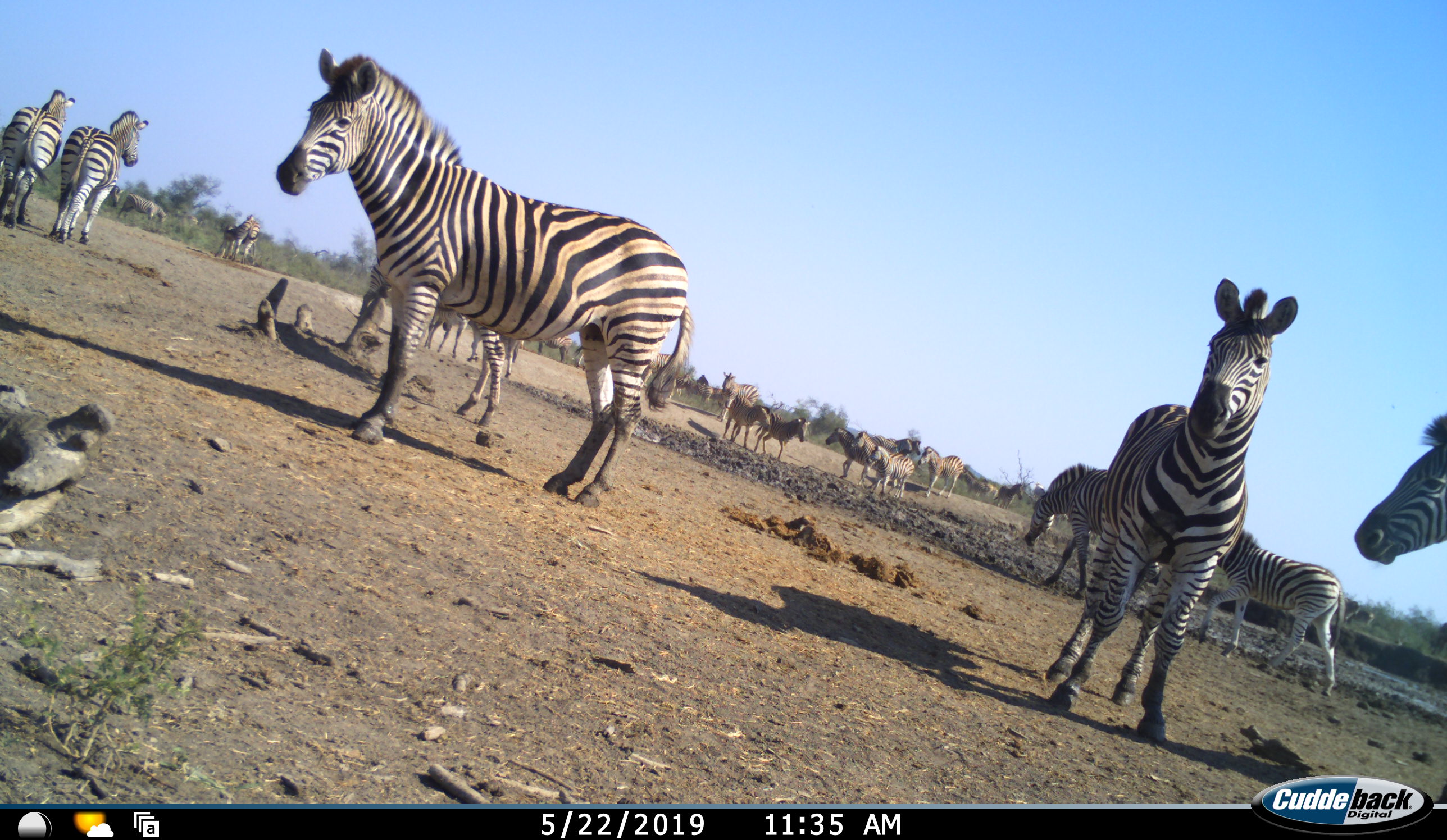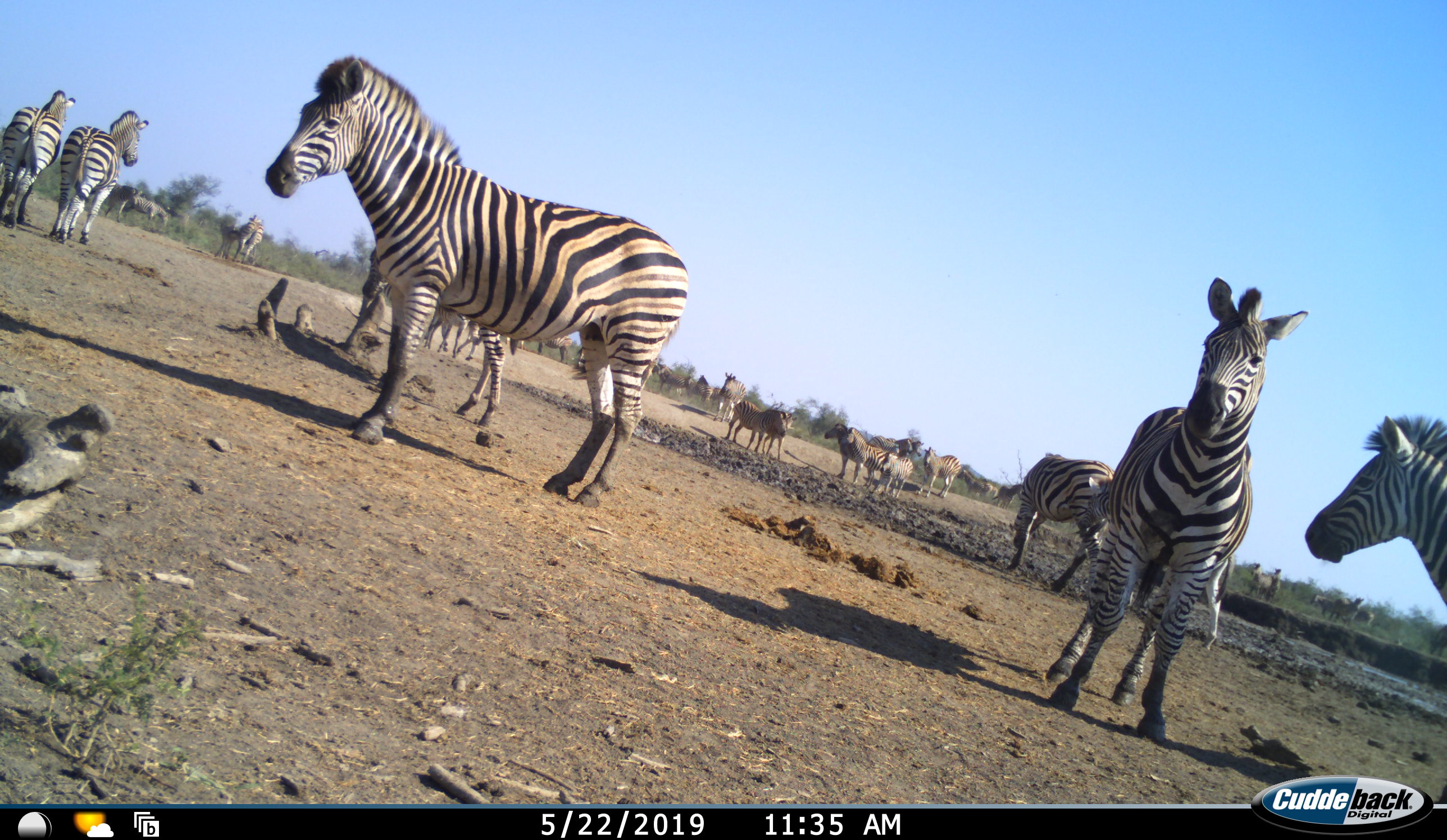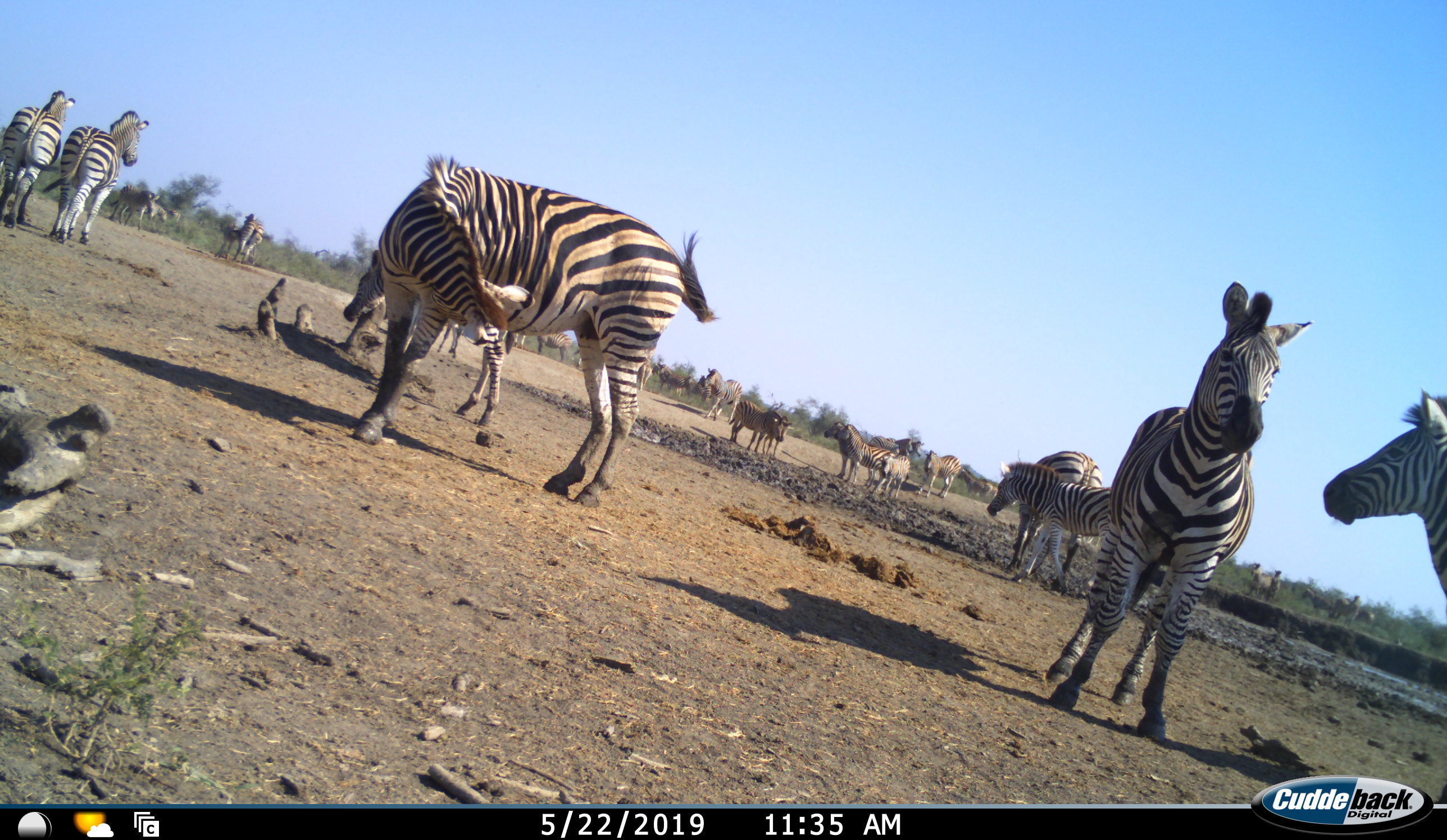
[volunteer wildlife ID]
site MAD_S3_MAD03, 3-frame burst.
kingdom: Animalia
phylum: Chordata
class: Mammalia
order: Perissodactyla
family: Equidae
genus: Equus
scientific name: Equus quagga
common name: plains zebra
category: zebraplains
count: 11-50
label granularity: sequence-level